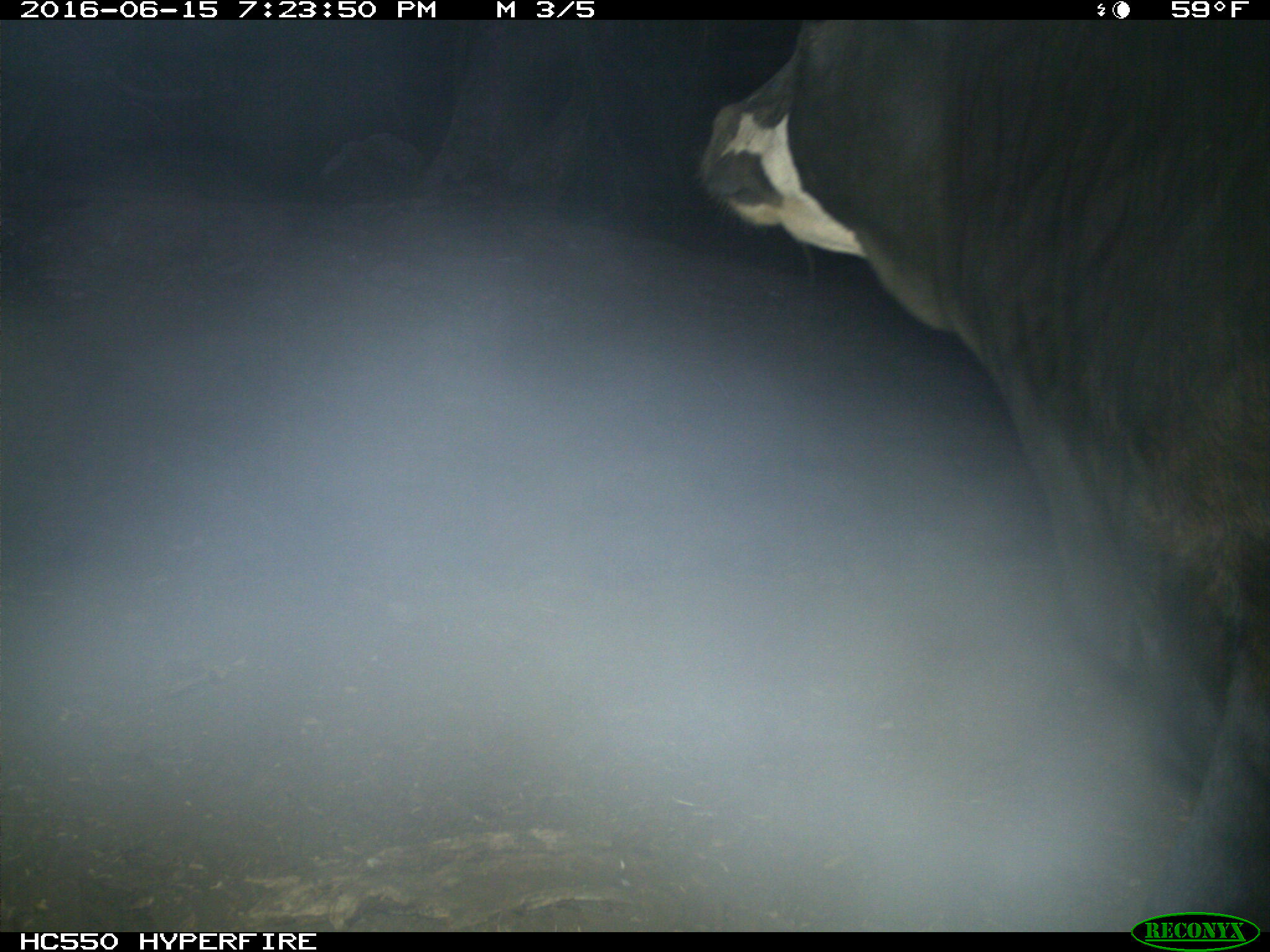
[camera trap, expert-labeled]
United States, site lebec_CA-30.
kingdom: Animalia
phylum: Chordata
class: Mammalia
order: Artiodactyla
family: Bovidae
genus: Bos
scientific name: Bos taurus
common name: domestic cow